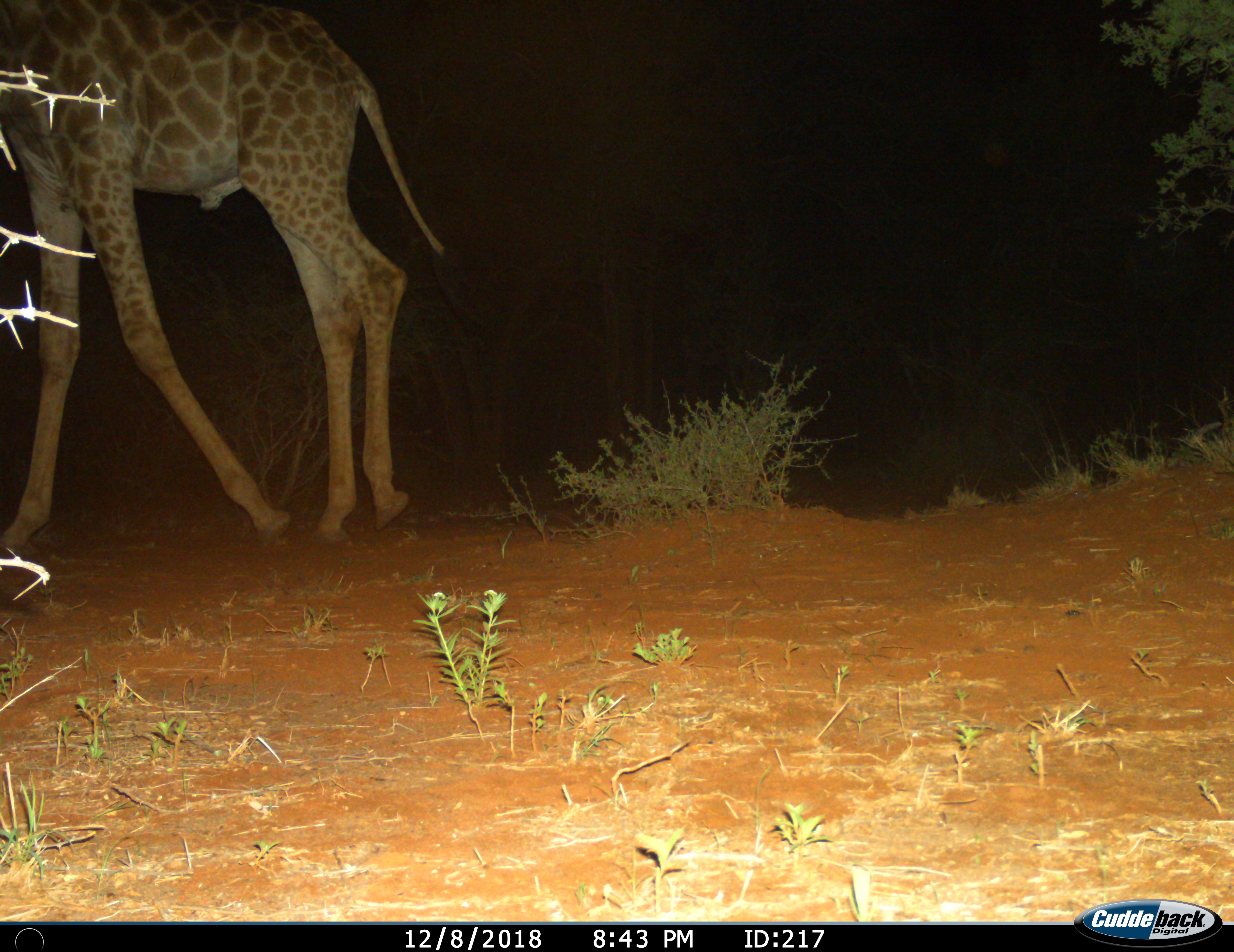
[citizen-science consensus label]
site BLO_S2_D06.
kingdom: Animalia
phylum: Chordata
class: Mammalia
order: Artiodactyla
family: Giraffidae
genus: Giraffa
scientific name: Giraffa camelopardalis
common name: giraffe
Giraffe (Giraffa camelopardalis), count 1. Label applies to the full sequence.